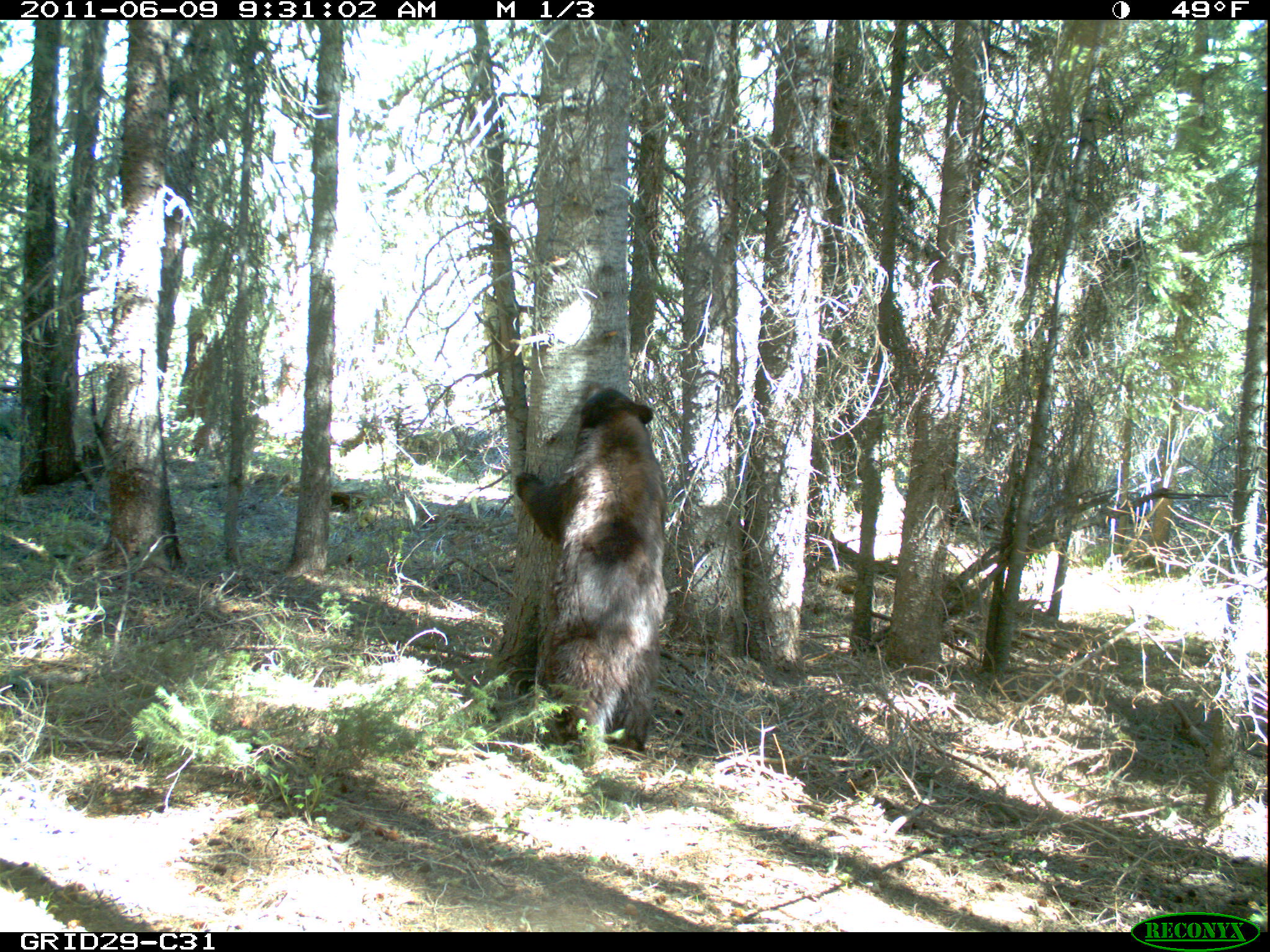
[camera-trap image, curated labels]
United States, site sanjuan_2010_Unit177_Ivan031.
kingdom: Animalia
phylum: Chordata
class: Mammalia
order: Carnivora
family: Ursidae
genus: Ursus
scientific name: Ursus americanus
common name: american black bear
Ursus americanus (american black bear).